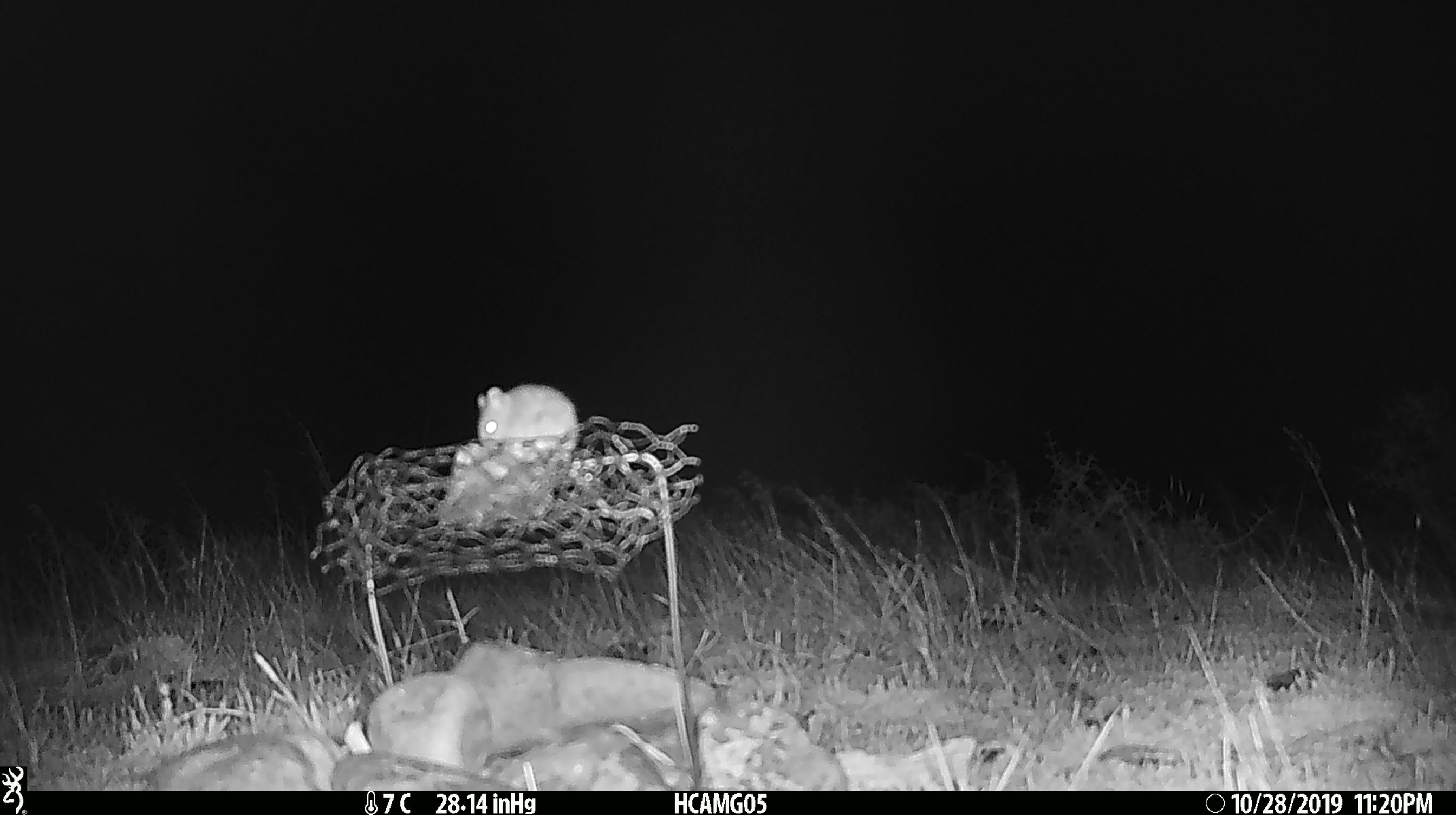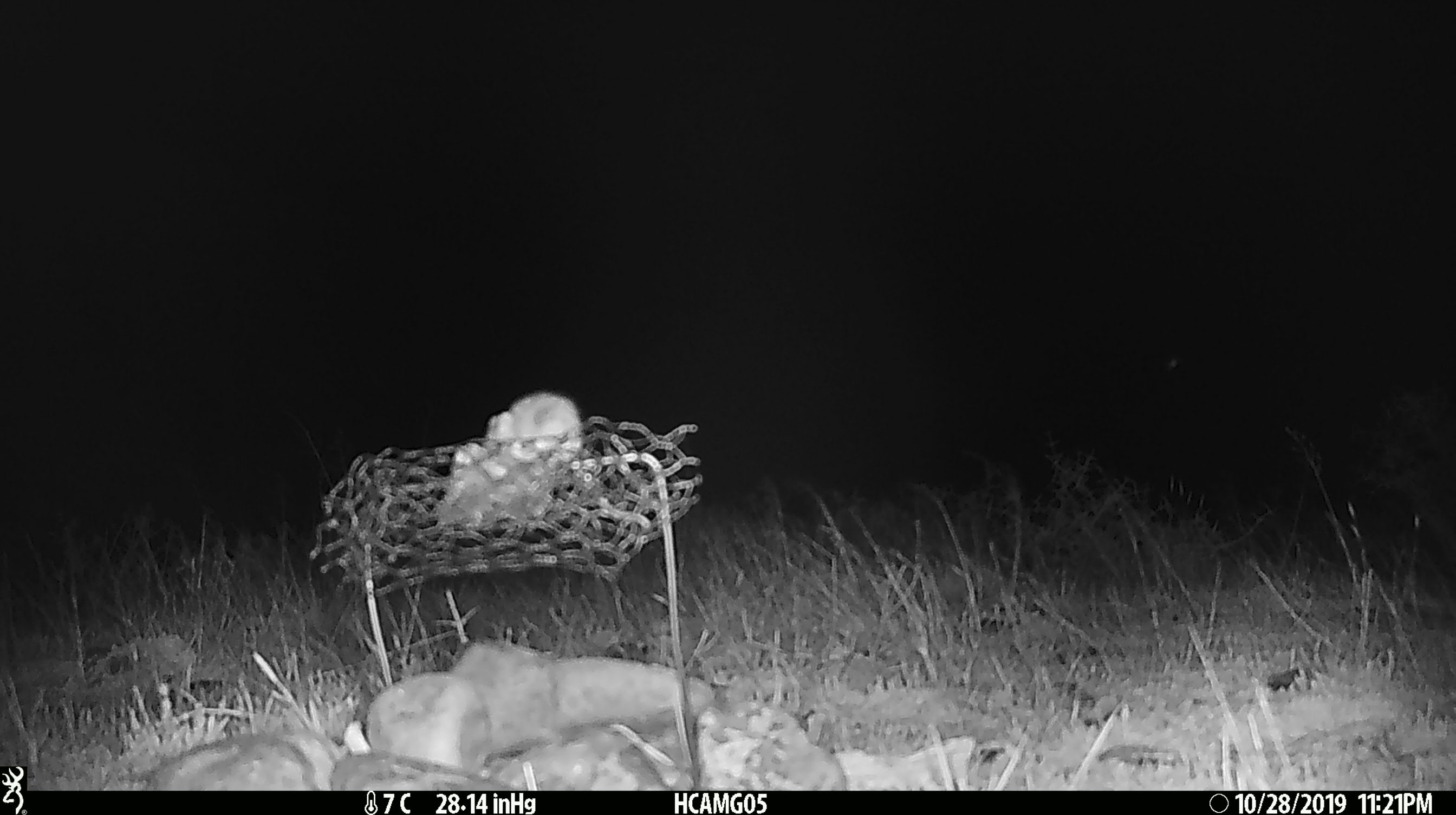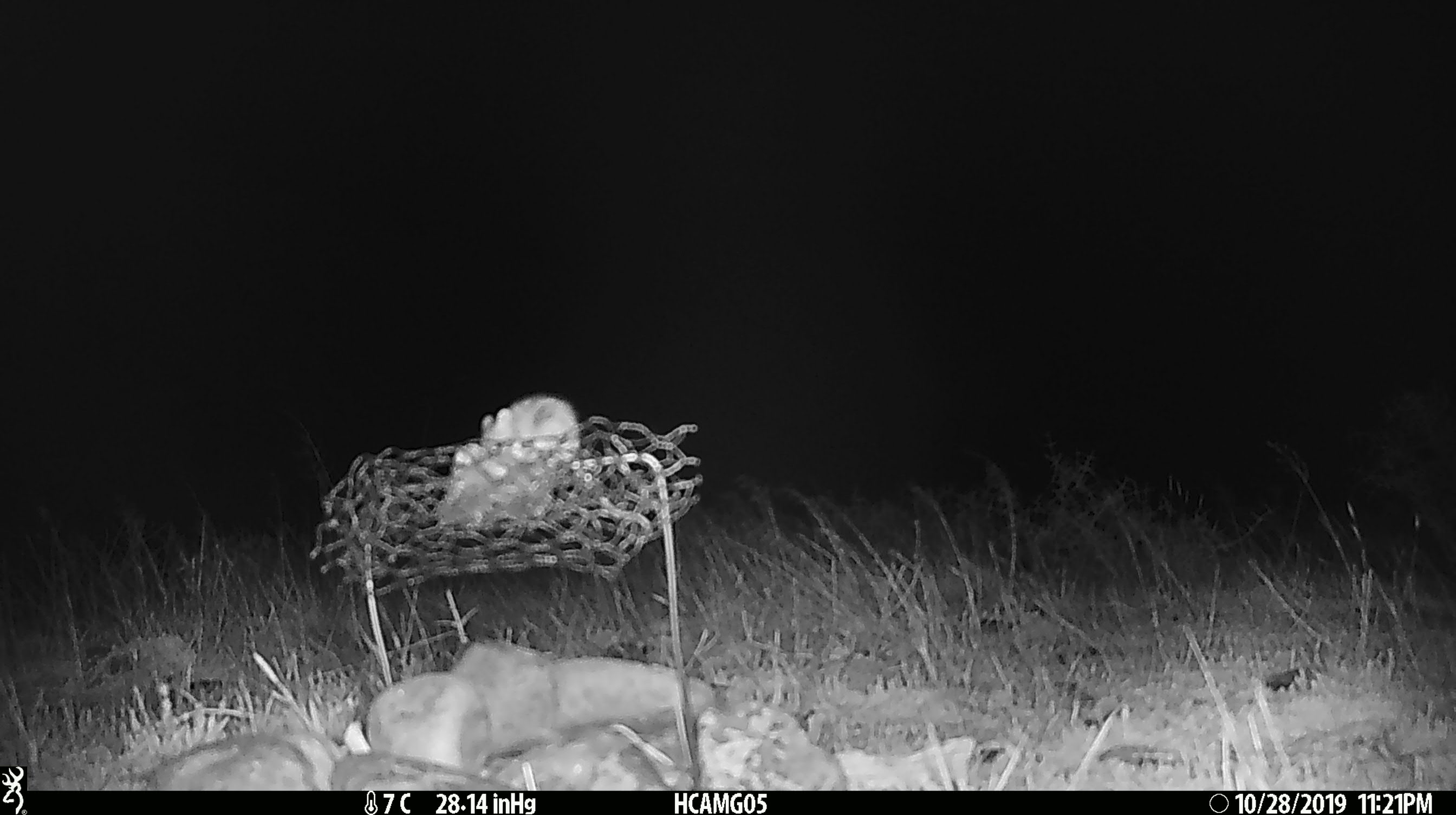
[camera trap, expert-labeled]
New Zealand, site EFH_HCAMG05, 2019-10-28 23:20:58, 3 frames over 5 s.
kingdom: Animalia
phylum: Chordata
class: Mammalia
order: Rodentia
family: Muridae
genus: Mus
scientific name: Mus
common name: mouse